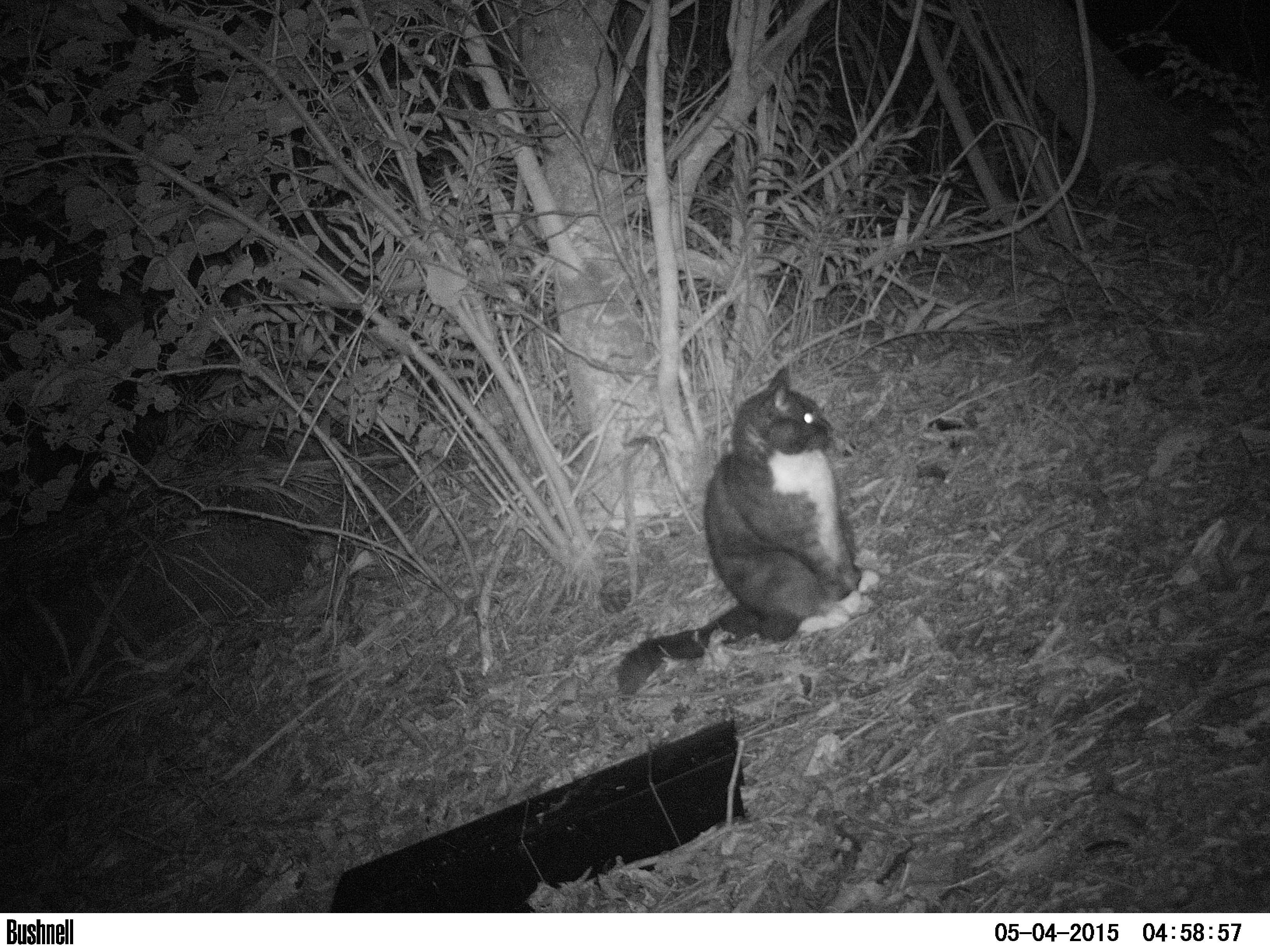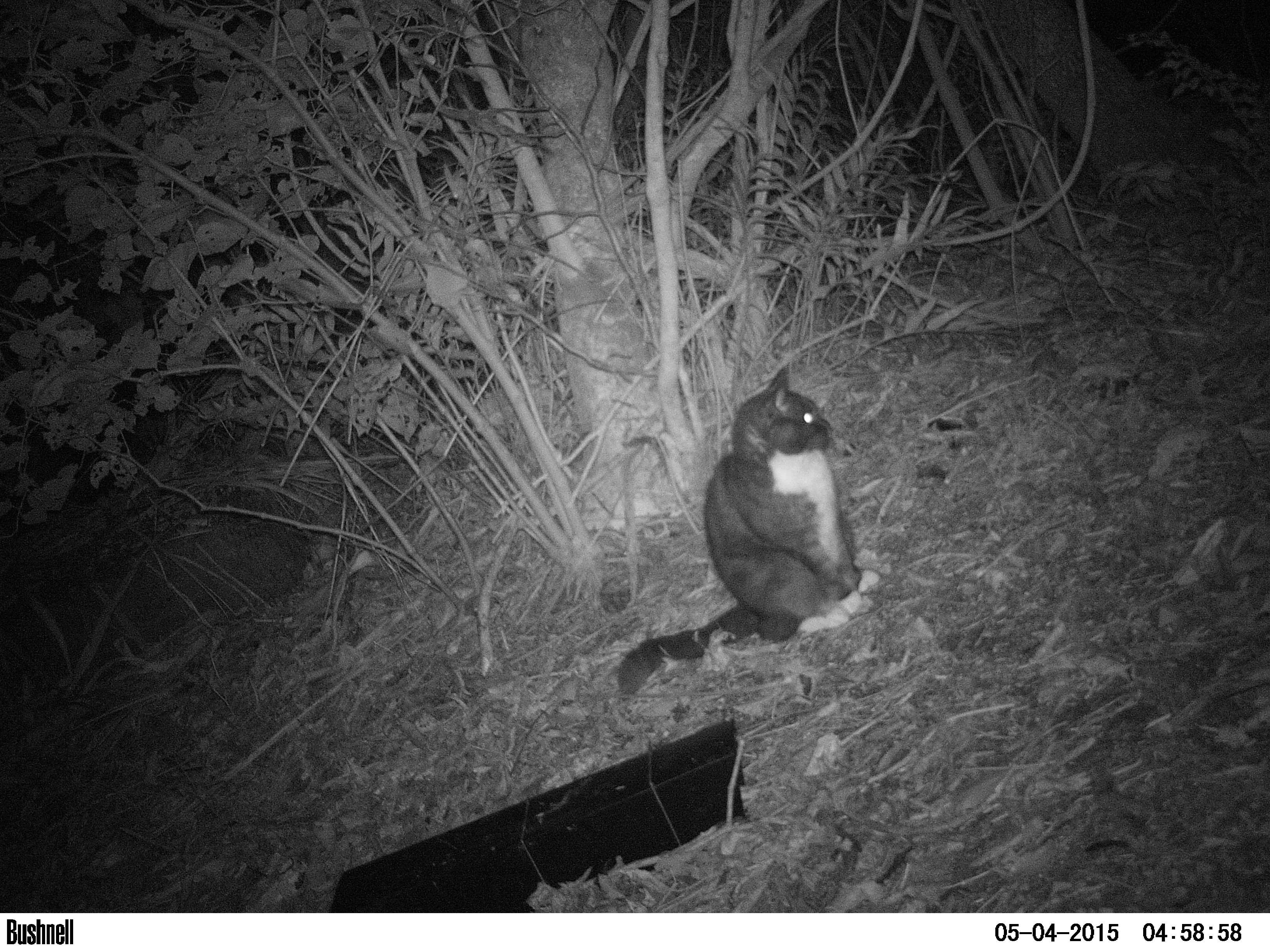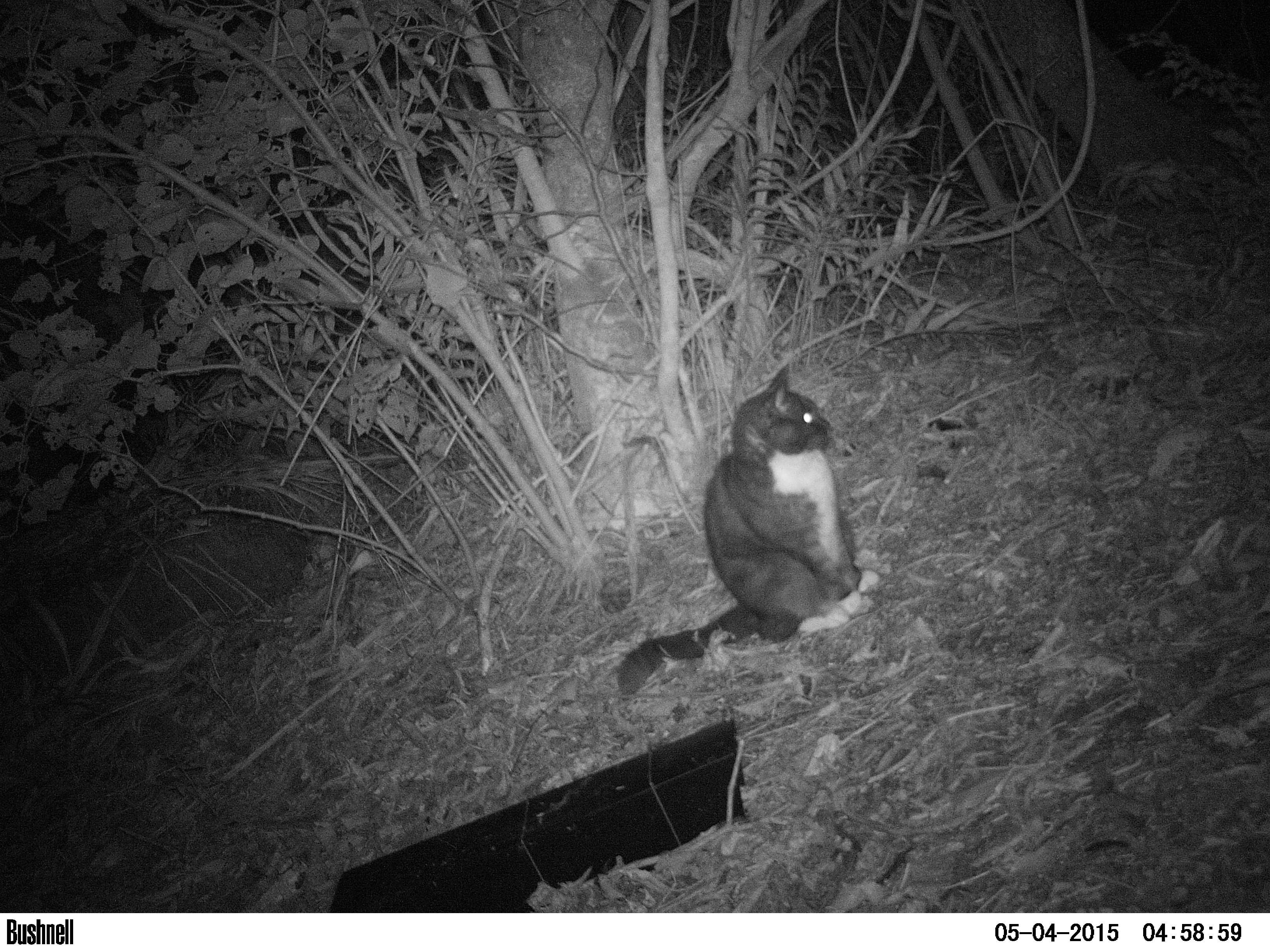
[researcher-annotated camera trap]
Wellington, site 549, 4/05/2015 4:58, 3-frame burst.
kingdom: Animalia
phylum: Chordata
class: Mammalia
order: Carnivora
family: Felidae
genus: Felis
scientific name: Felis catus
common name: cat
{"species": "cat (Felis catus)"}